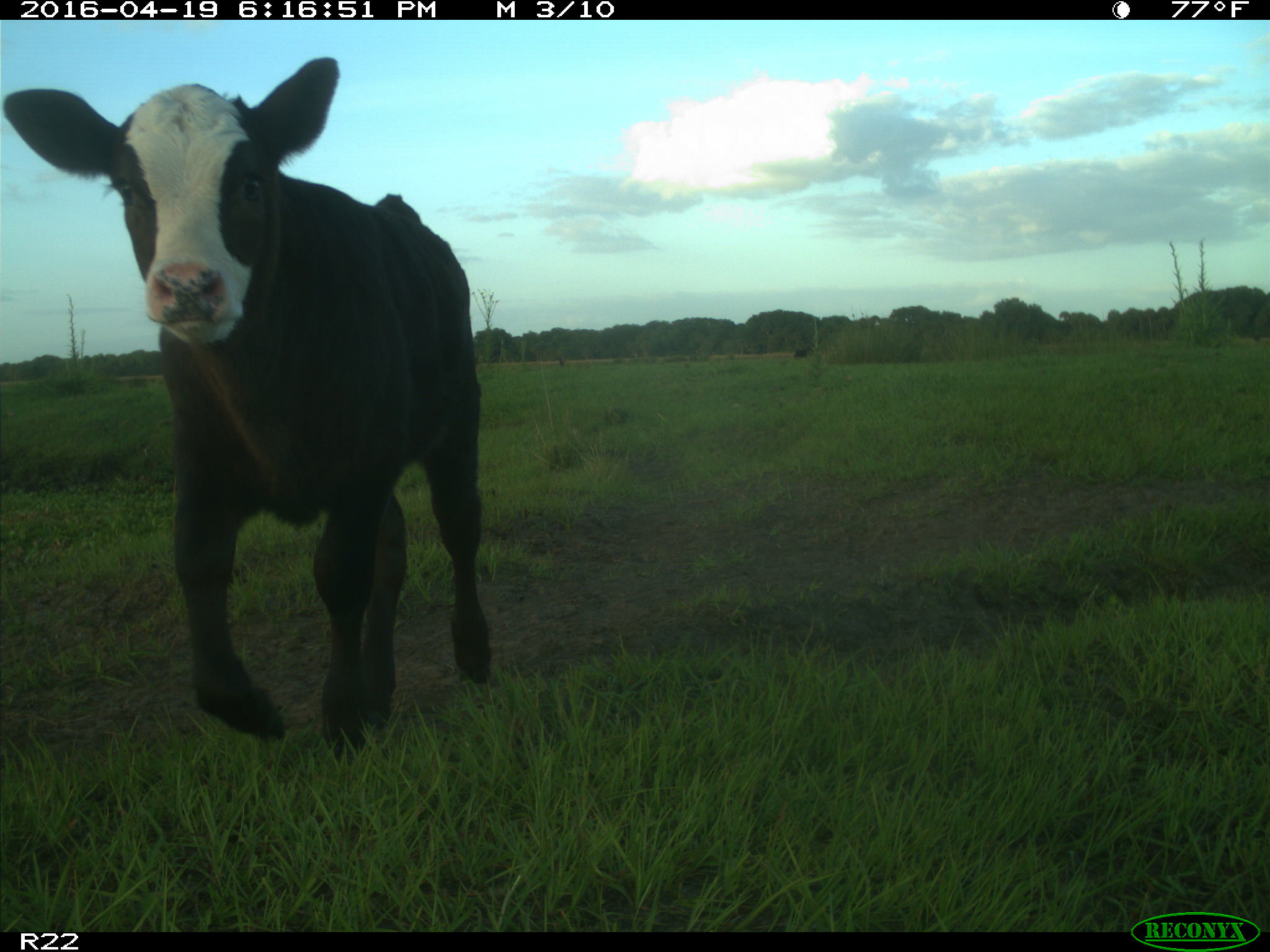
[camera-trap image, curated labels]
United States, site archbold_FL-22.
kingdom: Animalia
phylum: Chordata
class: Mammalia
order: Artiodactyla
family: Bovidae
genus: Bos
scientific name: Bos taurus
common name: domestic cow